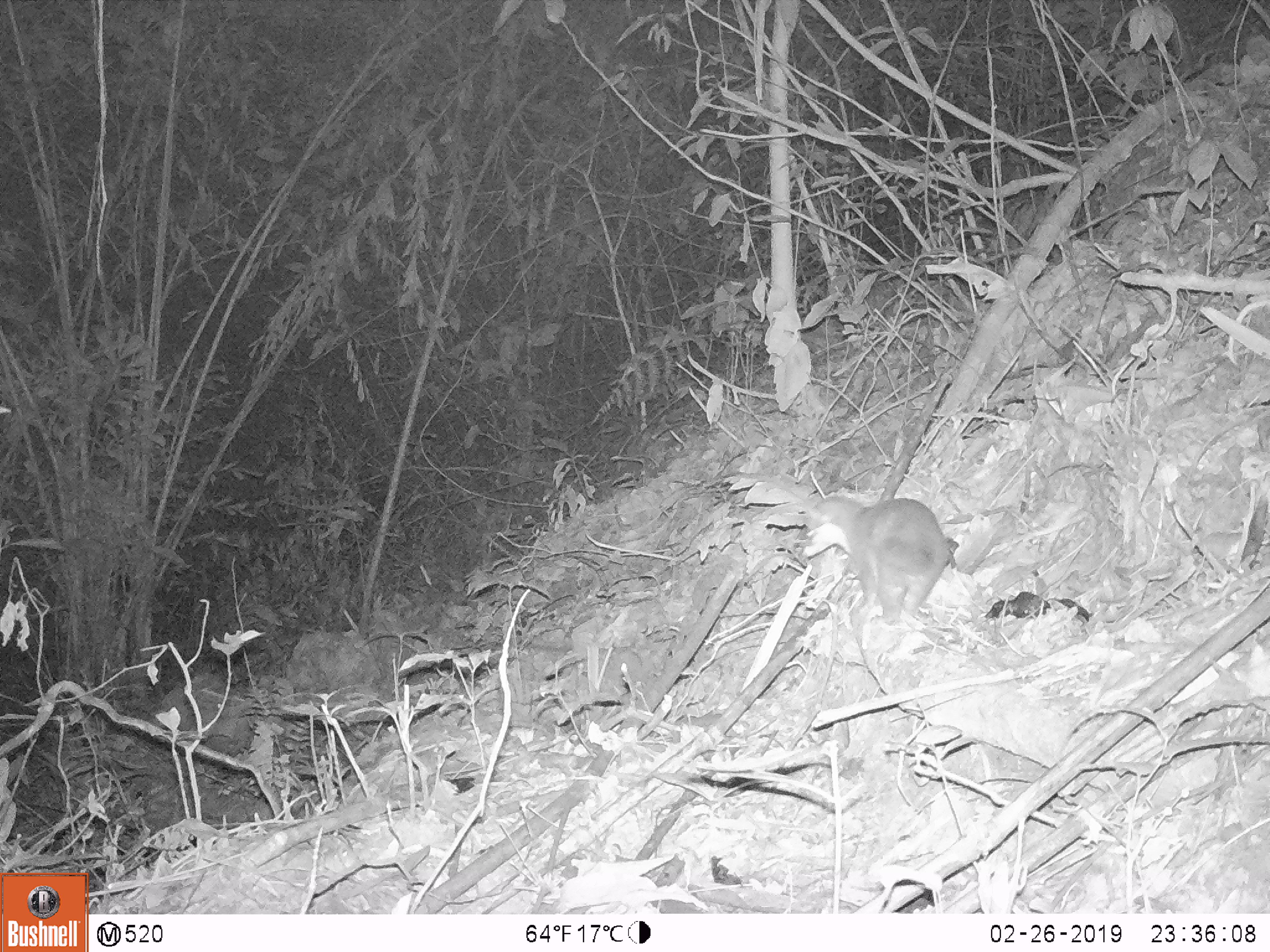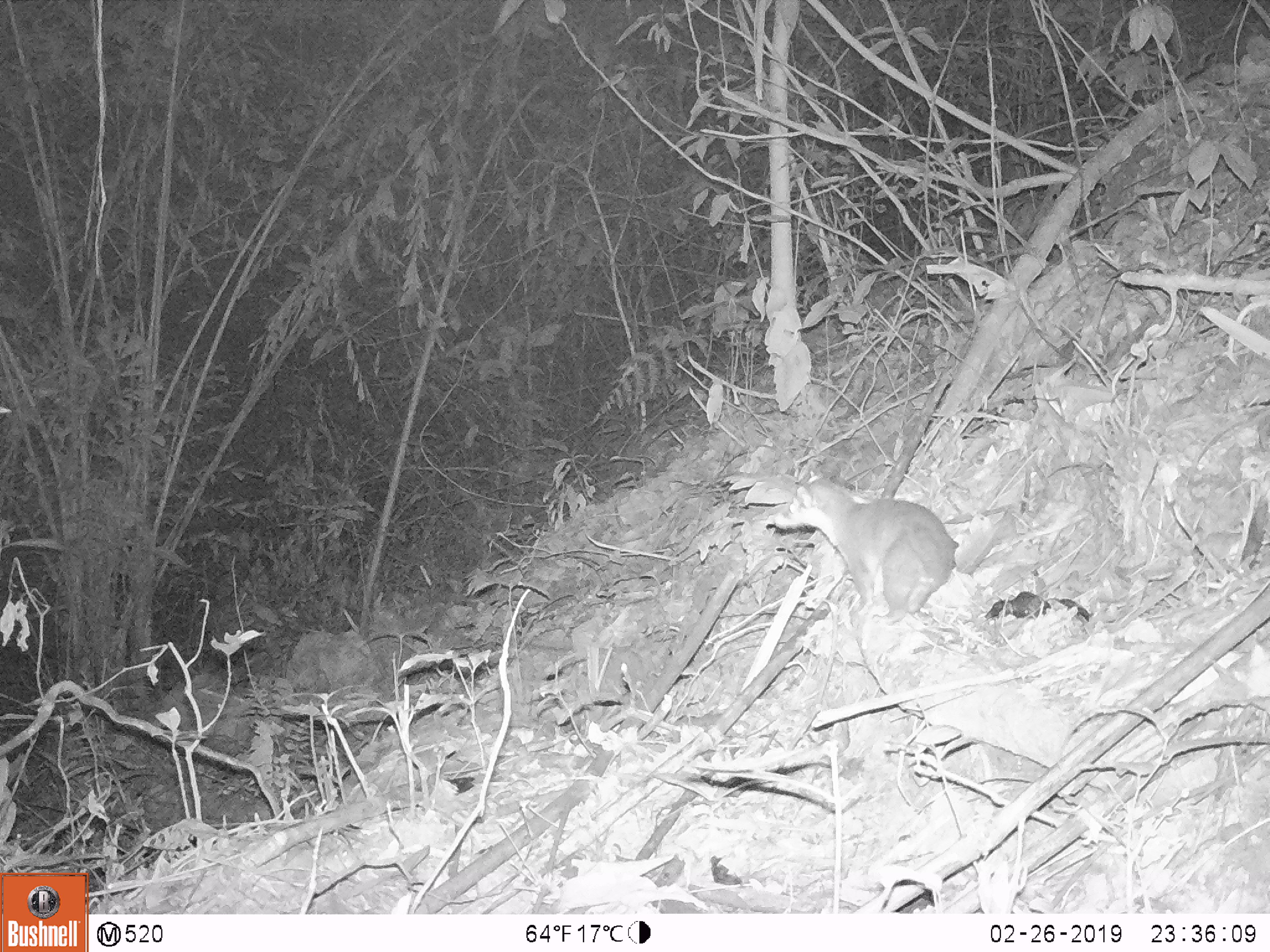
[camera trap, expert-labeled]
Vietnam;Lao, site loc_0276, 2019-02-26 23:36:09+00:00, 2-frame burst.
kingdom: Animalia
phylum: Chordata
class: Mammalia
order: Carnivora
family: Mustelidae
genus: Melogale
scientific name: Melogale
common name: ferret badger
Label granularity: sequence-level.